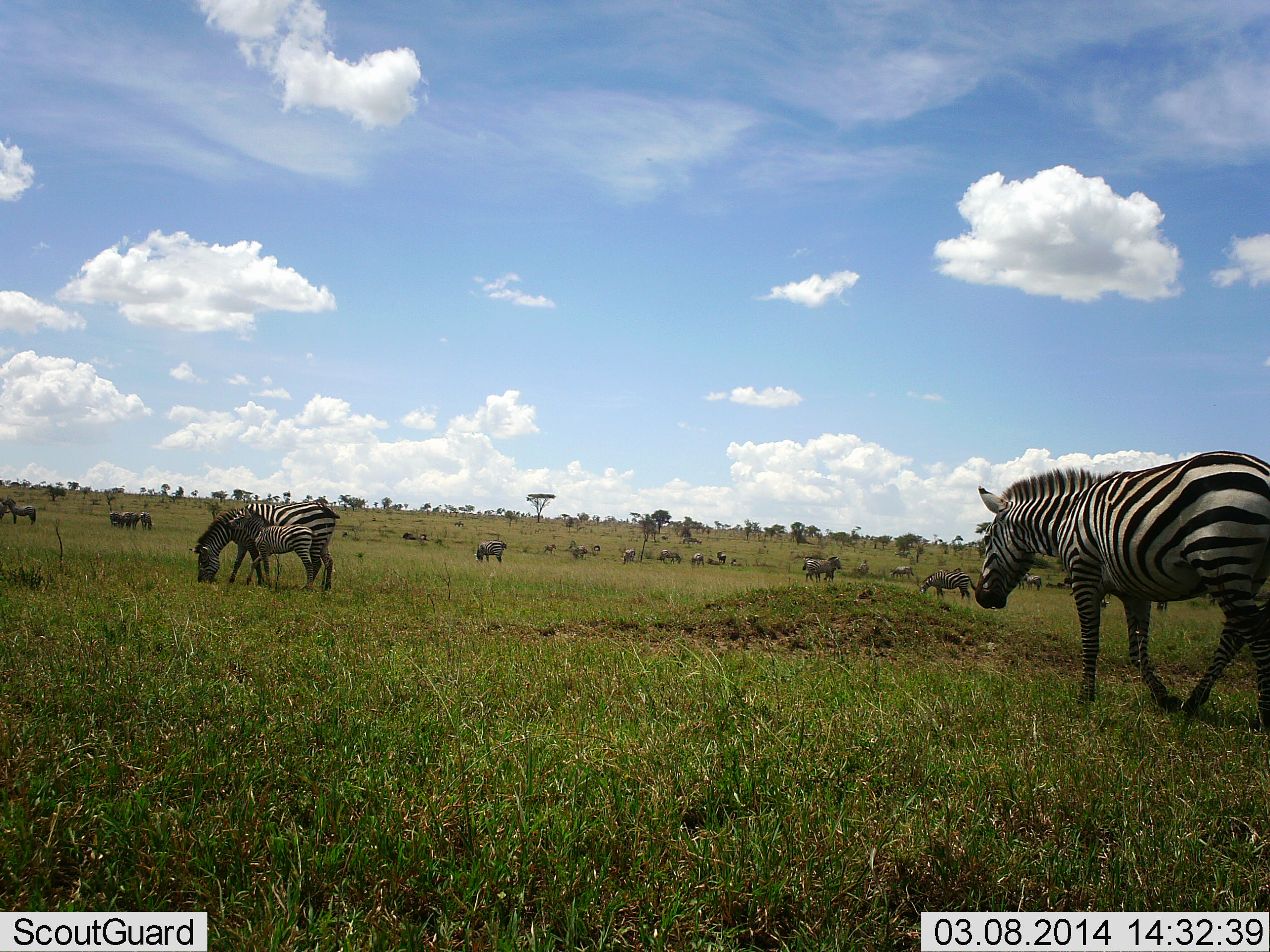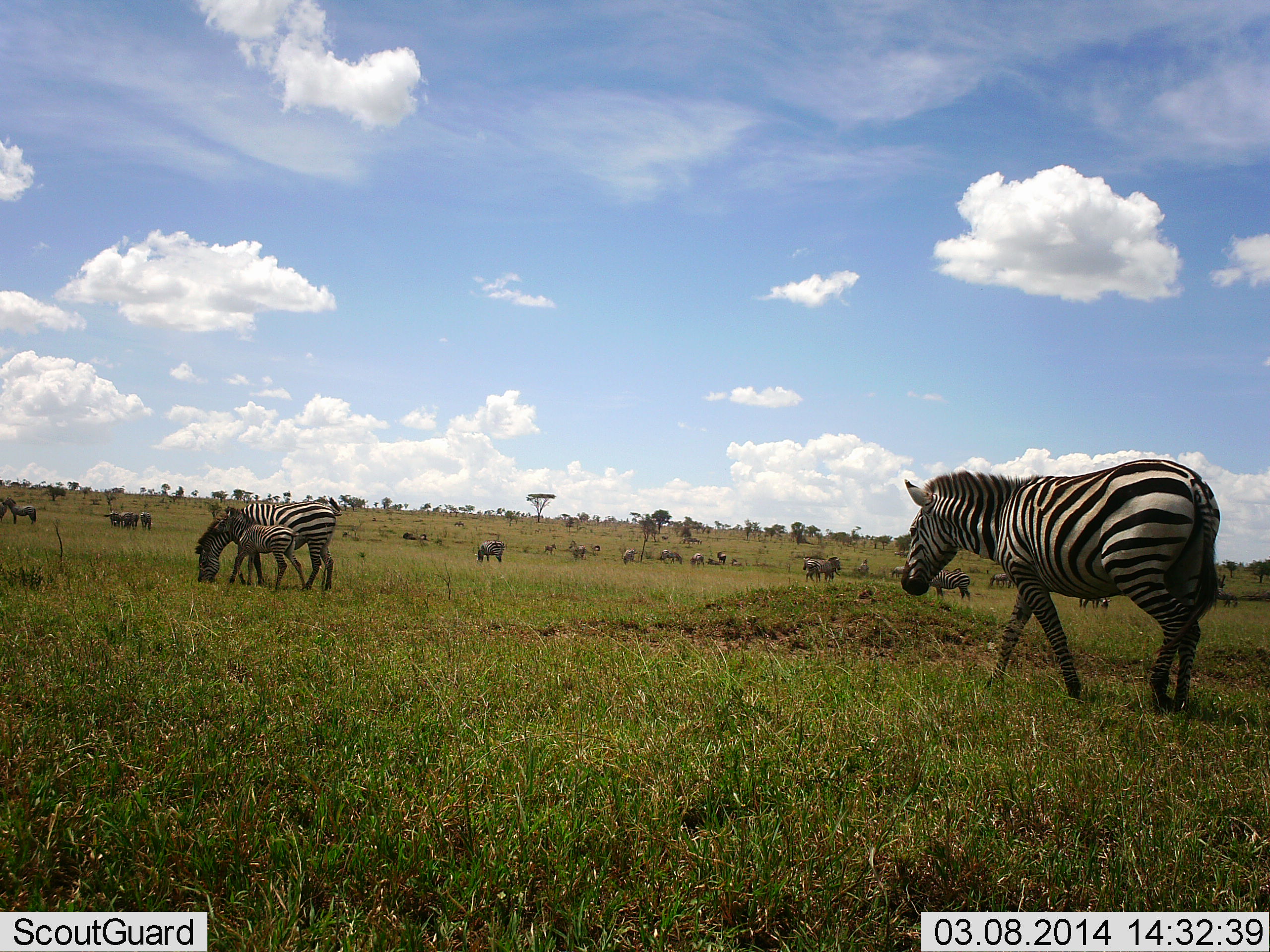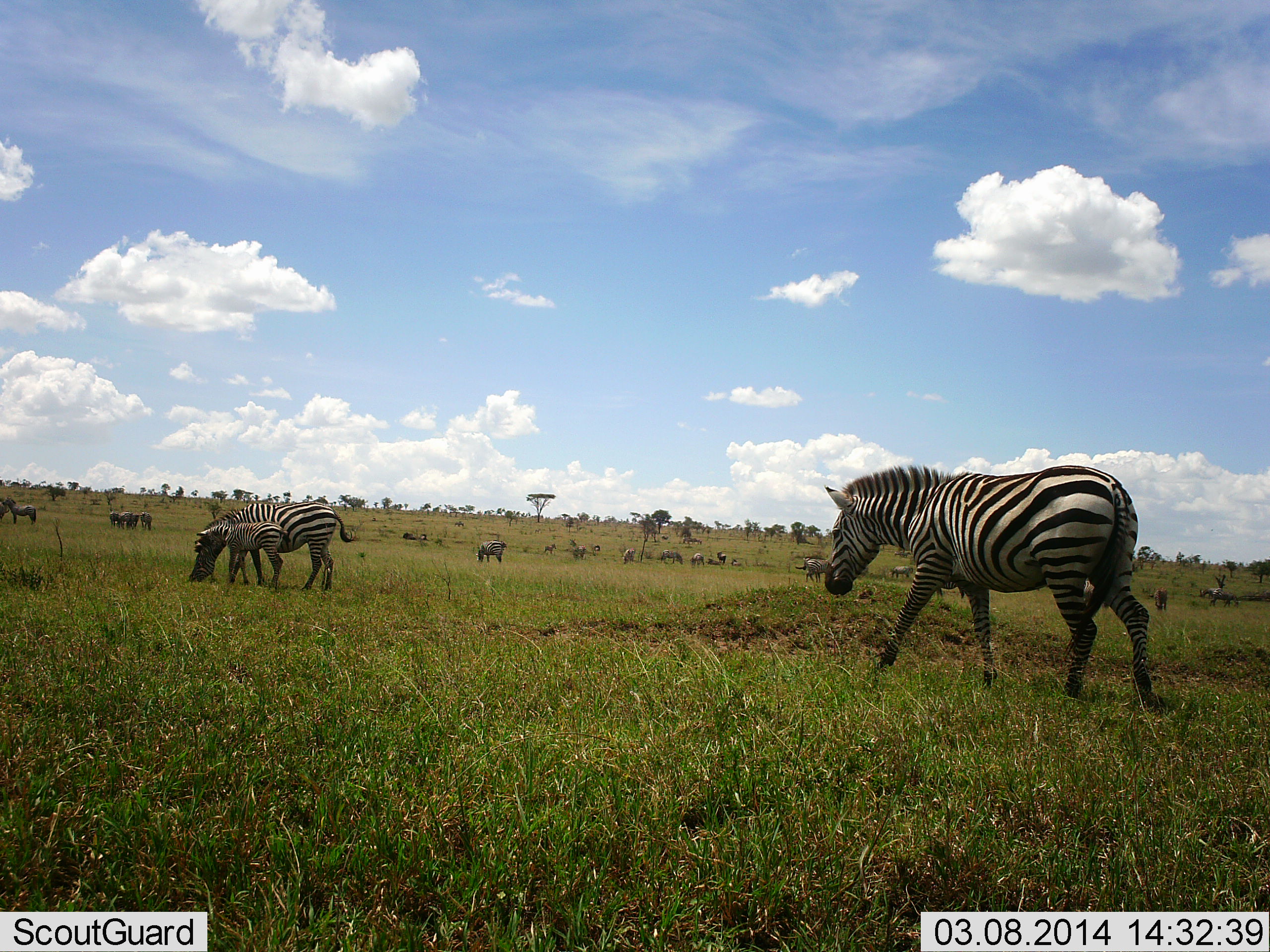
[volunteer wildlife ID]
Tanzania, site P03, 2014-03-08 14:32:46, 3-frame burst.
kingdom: Animalia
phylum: Chordata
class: Mammalia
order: Perissodactyla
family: Equidae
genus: Equus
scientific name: Equus quagga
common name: plains zebra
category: zebra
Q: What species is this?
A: Zebra (plains zebra) (Equus quagga).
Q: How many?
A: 11-50.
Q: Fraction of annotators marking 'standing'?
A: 70%.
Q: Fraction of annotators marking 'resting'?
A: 0%.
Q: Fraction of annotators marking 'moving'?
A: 90%.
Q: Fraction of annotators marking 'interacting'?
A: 30%.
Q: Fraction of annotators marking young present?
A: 100%.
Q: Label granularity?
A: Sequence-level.